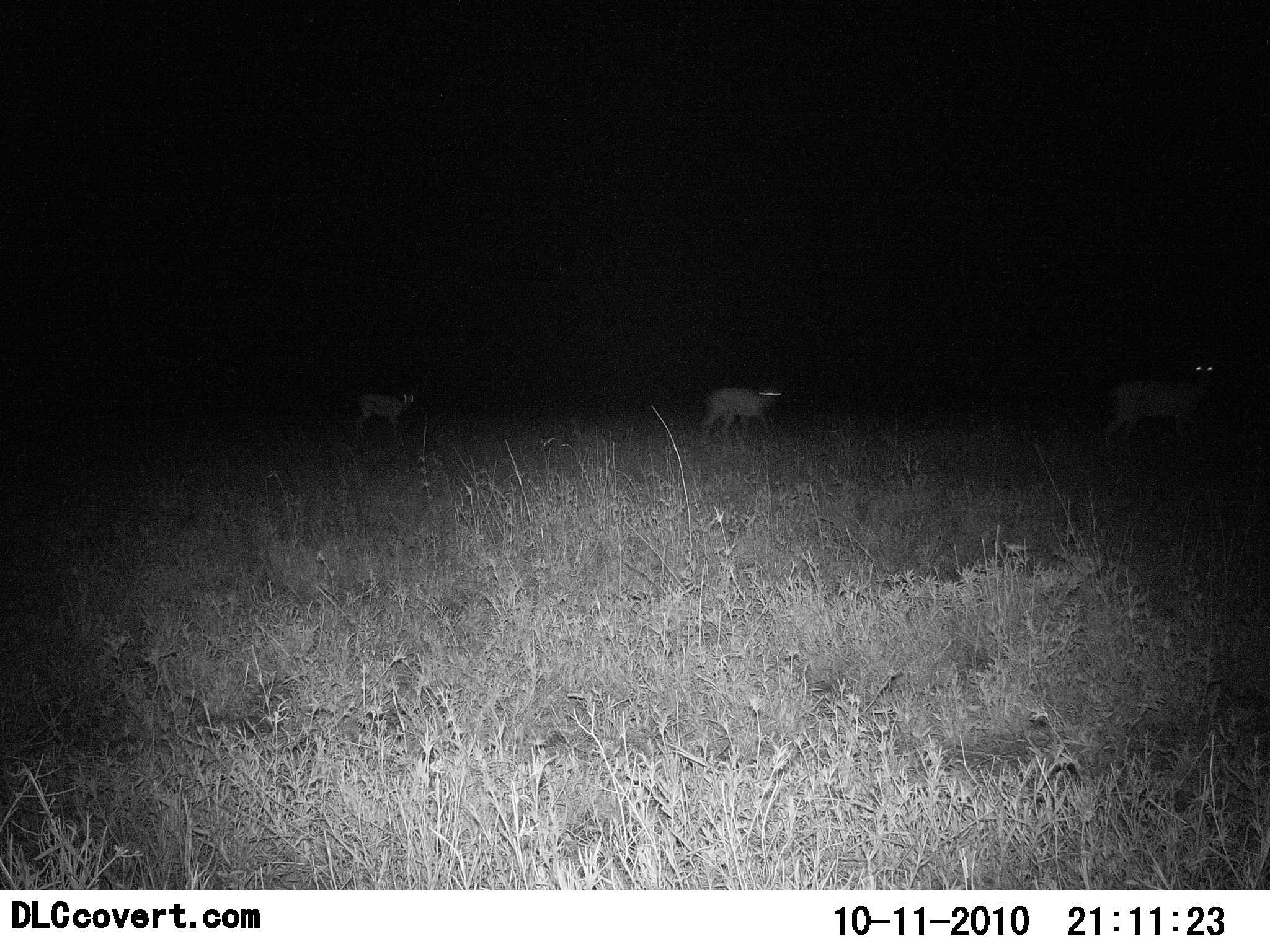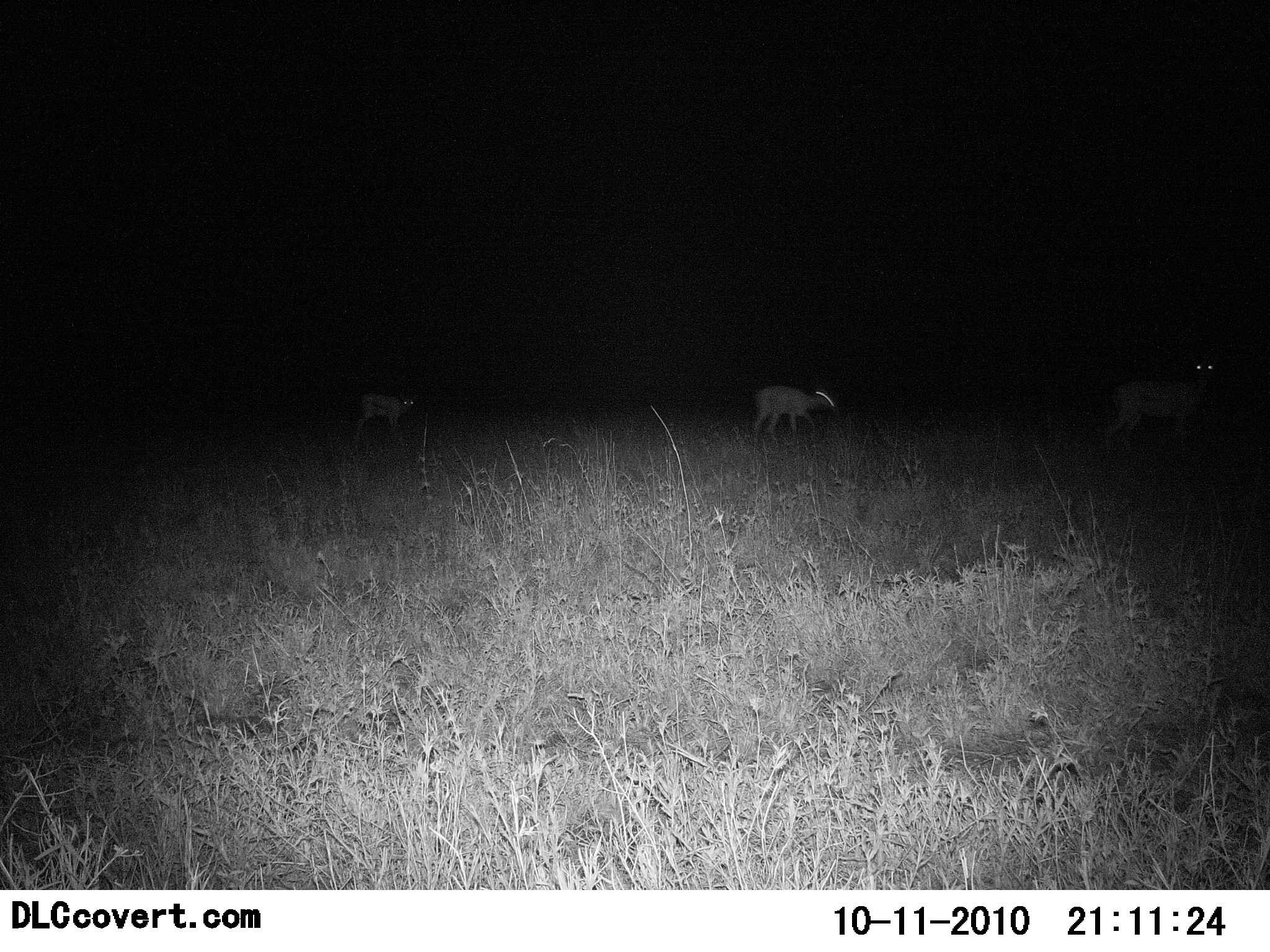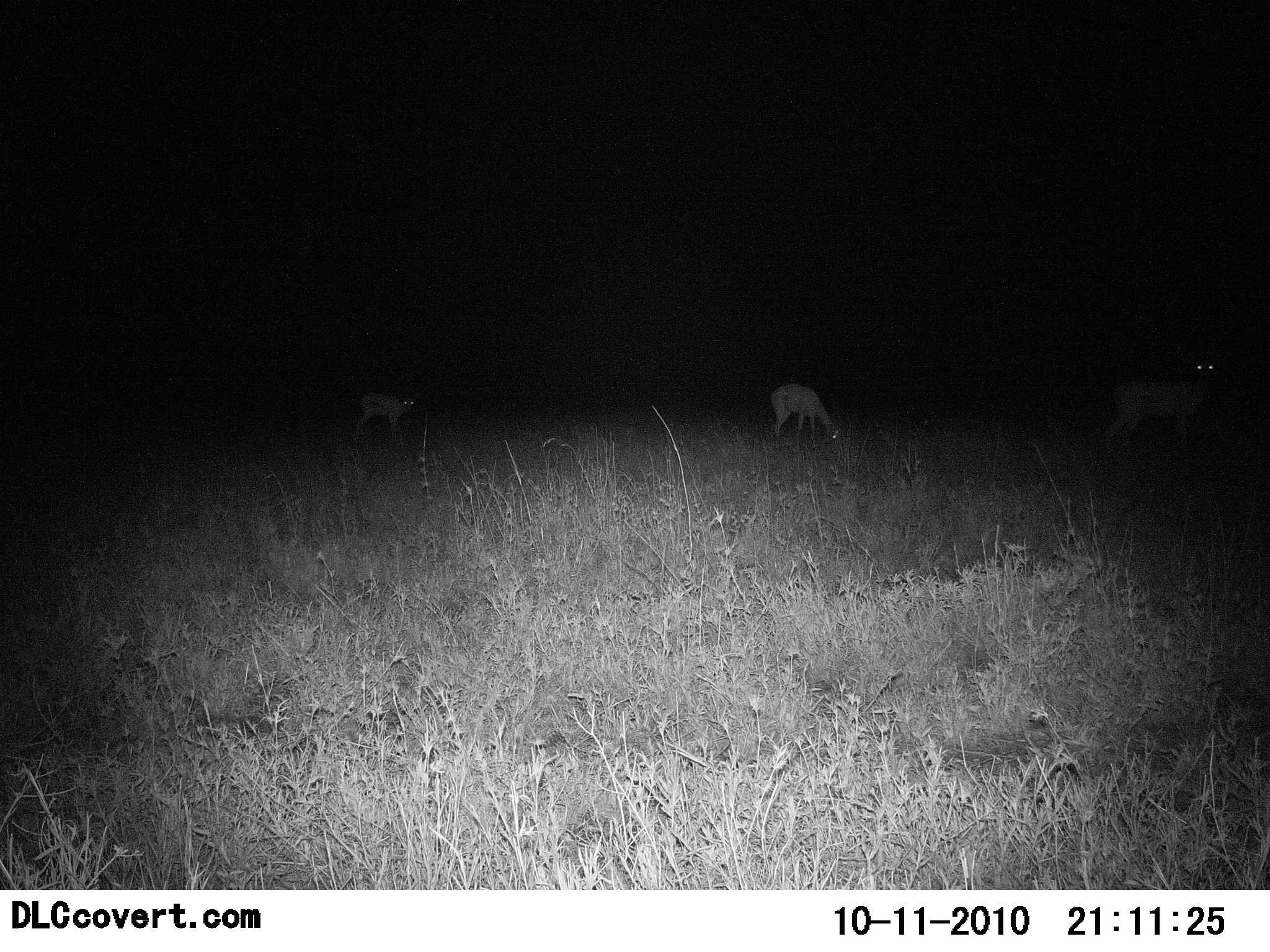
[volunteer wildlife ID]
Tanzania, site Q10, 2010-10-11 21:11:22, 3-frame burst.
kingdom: Animalia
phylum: Chordata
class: Mammalia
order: Artiodactyla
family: Bovidae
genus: Eudorcas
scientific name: Eudorcas thomsonii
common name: thomson's gazelle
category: gazellethomsons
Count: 3.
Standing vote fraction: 50%.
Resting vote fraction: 0%.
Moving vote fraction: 67%.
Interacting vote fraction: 0%.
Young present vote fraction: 17%.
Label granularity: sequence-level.